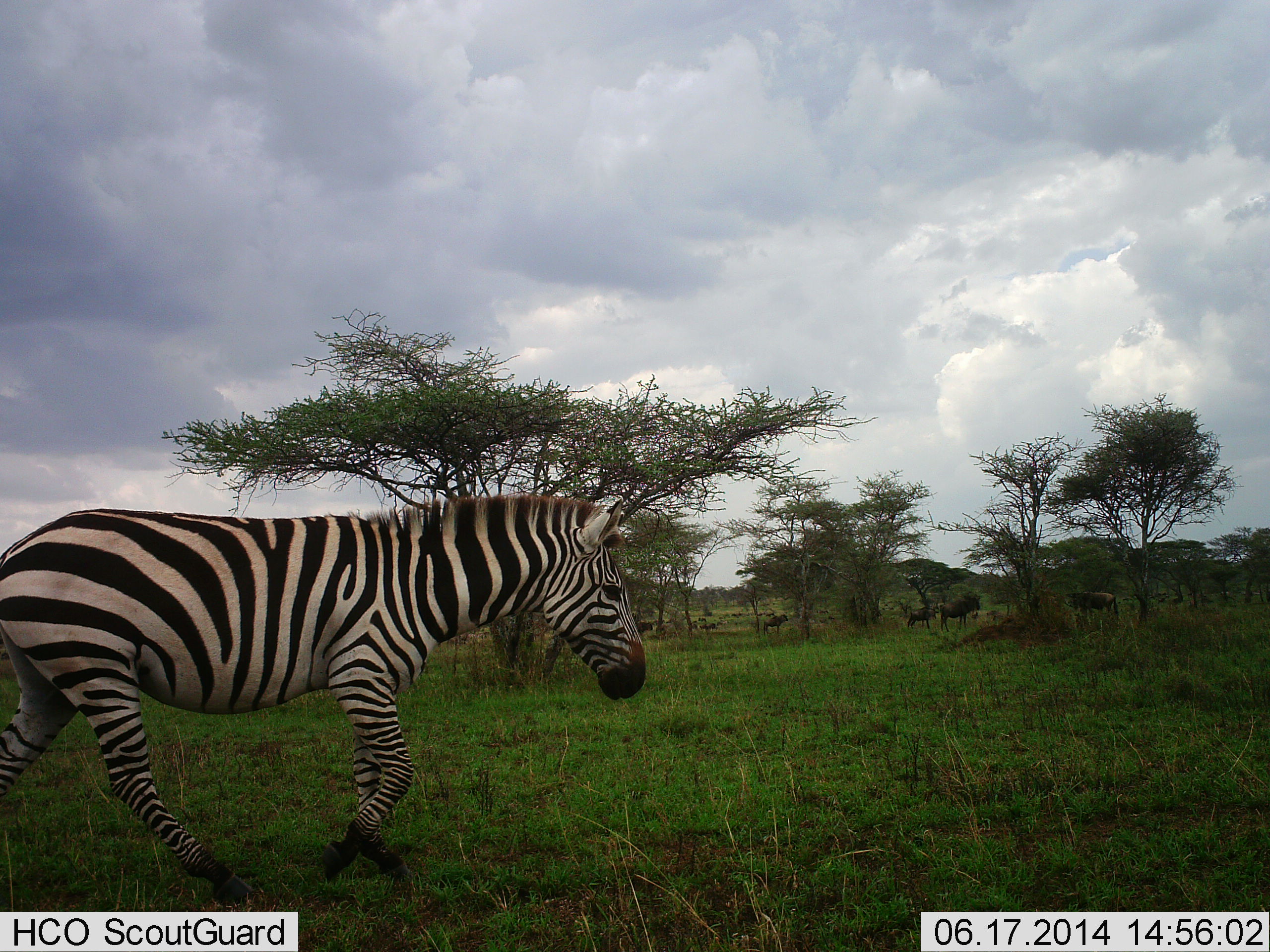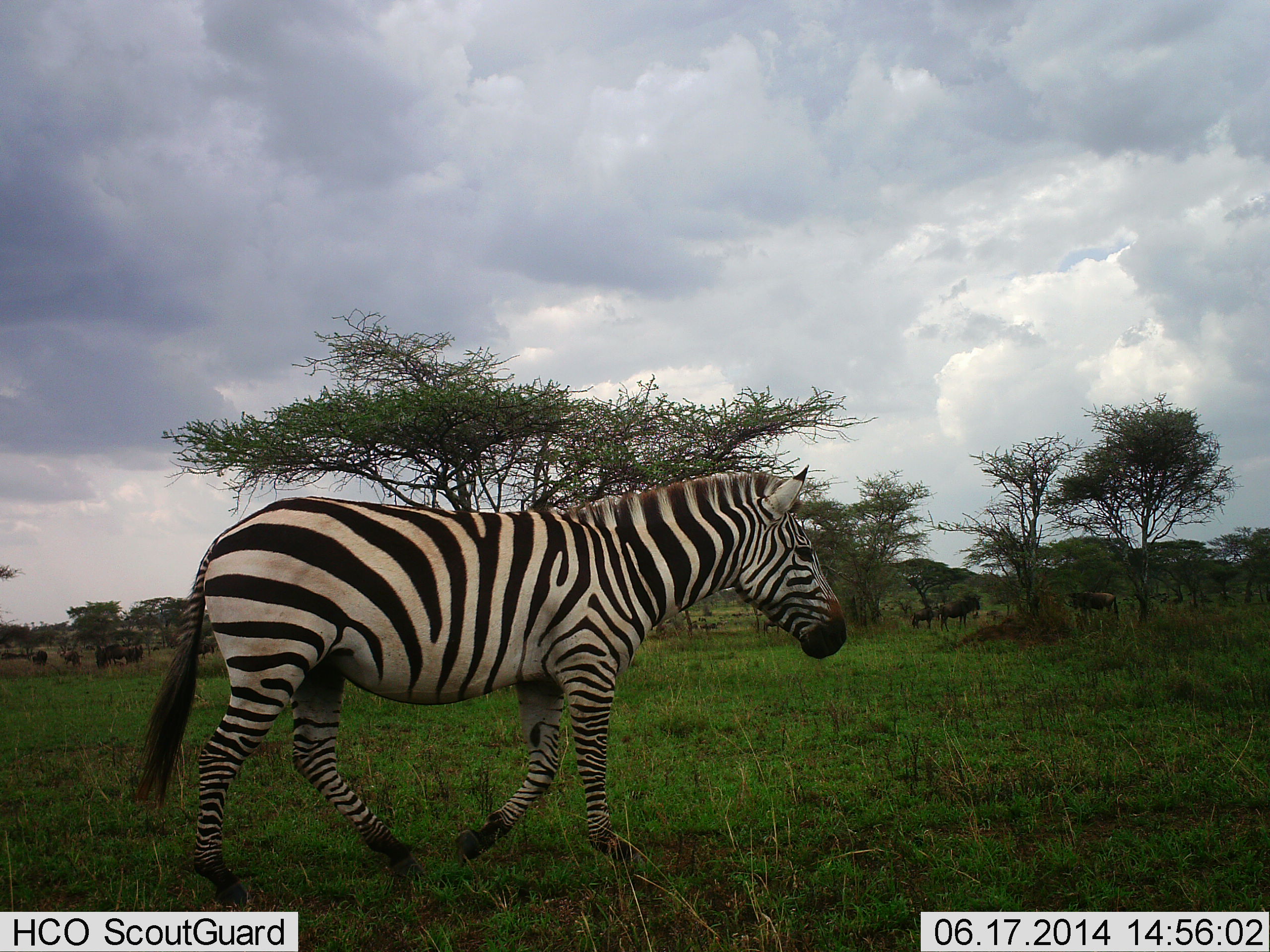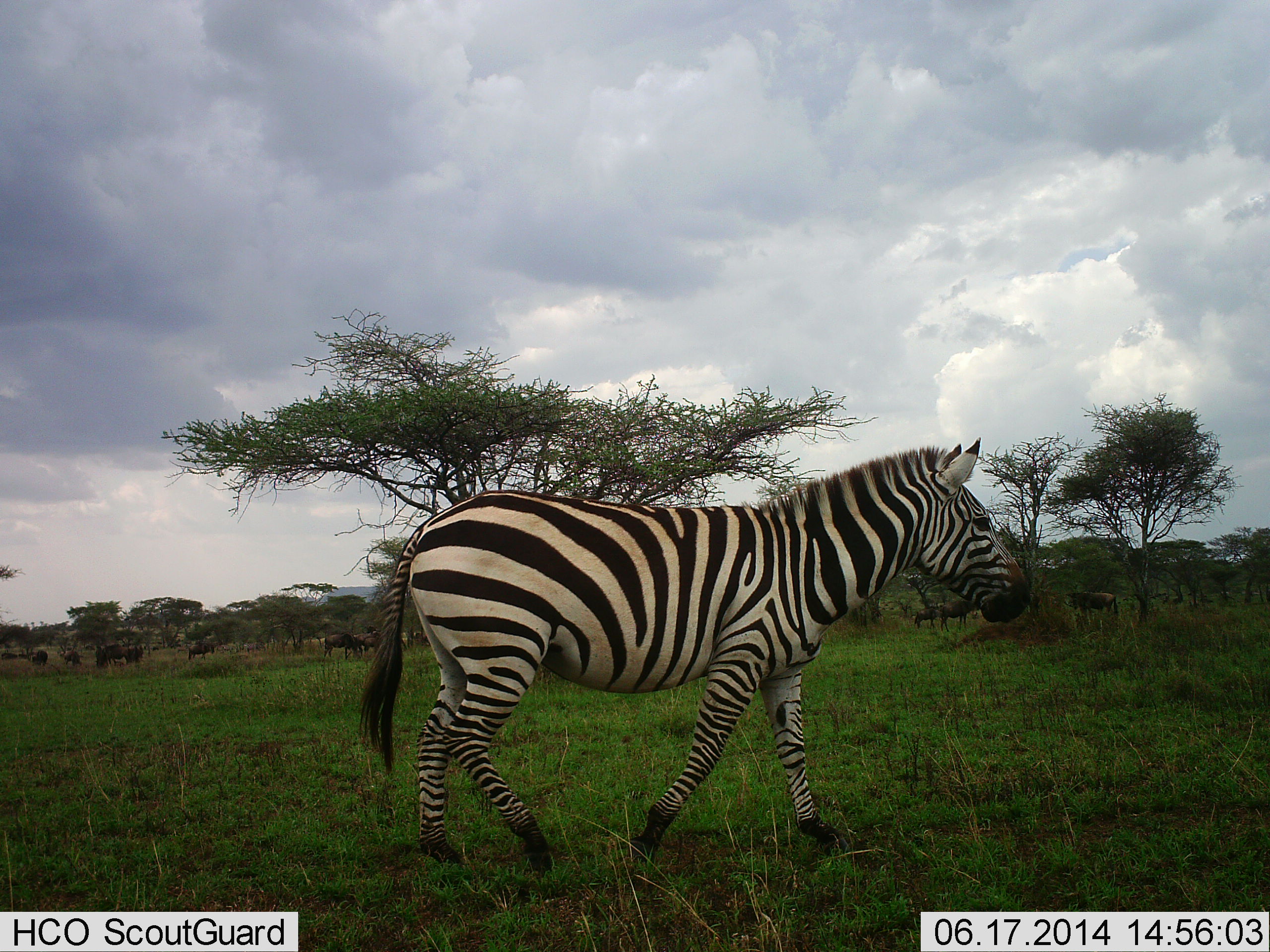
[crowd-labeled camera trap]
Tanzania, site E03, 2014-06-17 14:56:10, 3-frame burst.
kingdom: Animalia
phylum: Chordata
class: Mammalia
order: Artiodactyla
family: Bovidae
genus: Connochaetes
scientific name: Connochaetes taurinus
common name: blue wildebeest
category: wildebeest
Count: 11-50.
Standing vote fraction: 78%.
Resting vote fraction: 0%.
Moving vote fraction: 33%.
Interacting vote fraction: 0%.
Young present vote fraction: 11%.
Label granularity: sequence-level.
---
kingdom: Animalia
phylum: Chordata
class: Mammalia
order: Perissodactyla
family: Equidae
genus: Equus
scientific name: Equus quagga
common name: plains zebra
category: zebra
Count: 1.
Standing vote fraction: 5%.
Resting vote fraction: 0%.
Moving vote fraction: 95%.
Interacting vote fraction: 0%.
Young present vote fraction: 0%.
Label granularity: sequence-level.